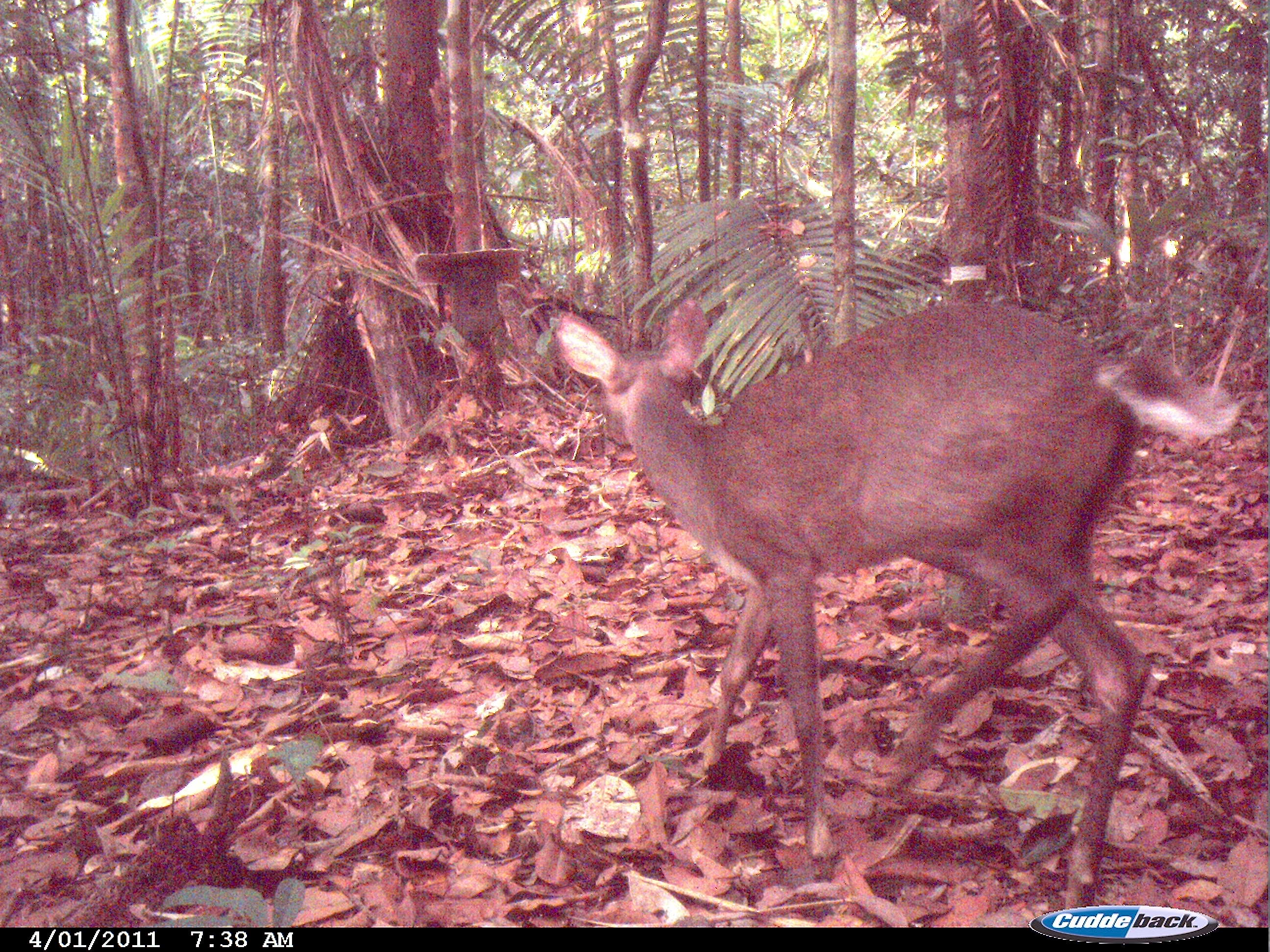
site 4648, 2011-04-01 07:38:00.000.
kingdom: Animalia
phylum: Chordata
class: Mammalia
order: Artiodactyla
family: Cervidae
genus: Mazama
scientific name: Mazama gouazoubira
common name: gray brocket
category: mazama gouazaoubira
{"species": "mazama gouazaoubira (gray brocket) (Mazama gouazoubira)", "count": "1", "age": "adult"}